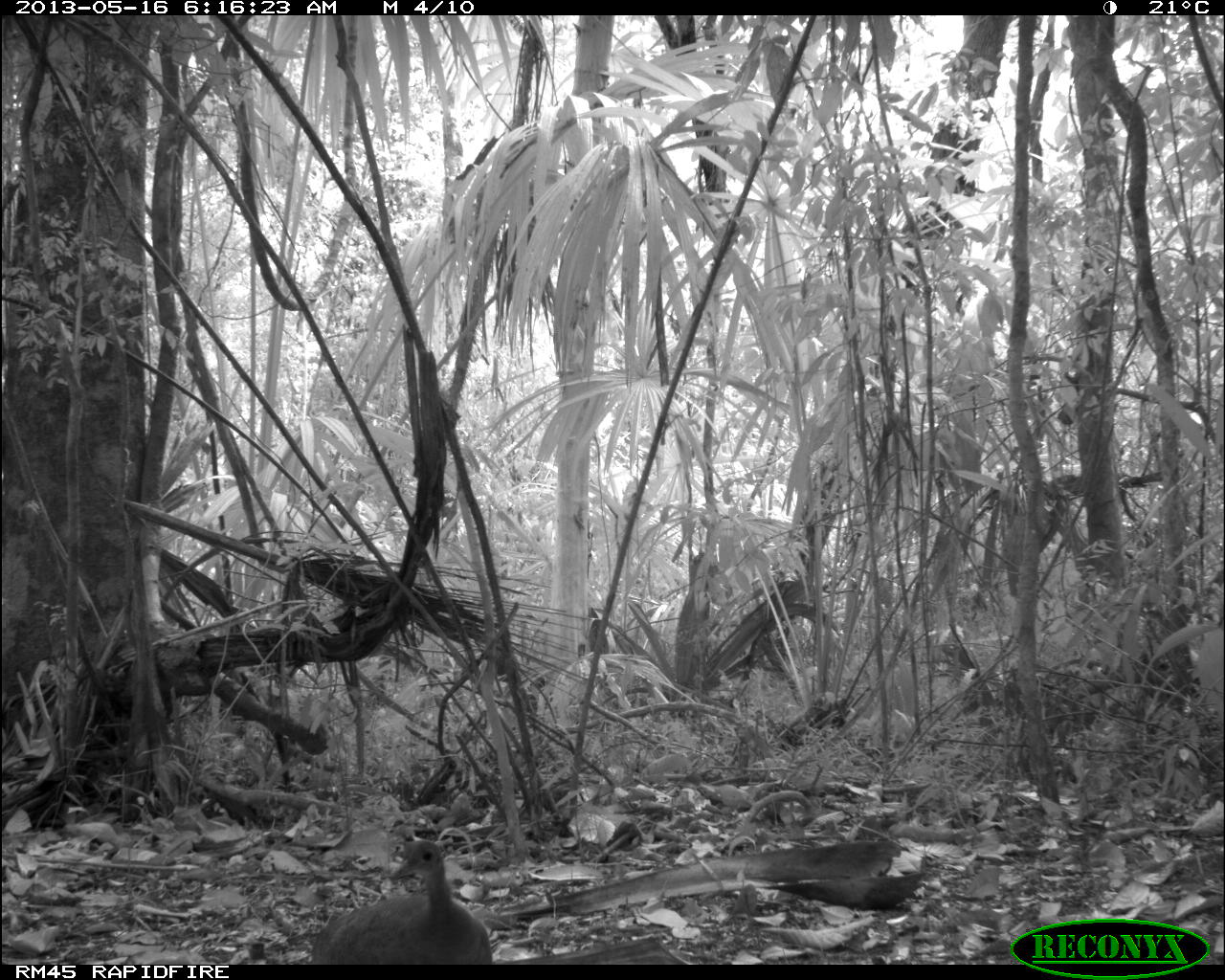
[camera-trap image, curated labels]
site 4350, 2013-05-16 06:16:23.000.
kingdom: Animalia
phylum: Chordata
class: Aves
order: Tinamiformes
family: Tinamidae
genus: Tinamus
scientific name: Tinamus major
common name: great tinamou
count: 1